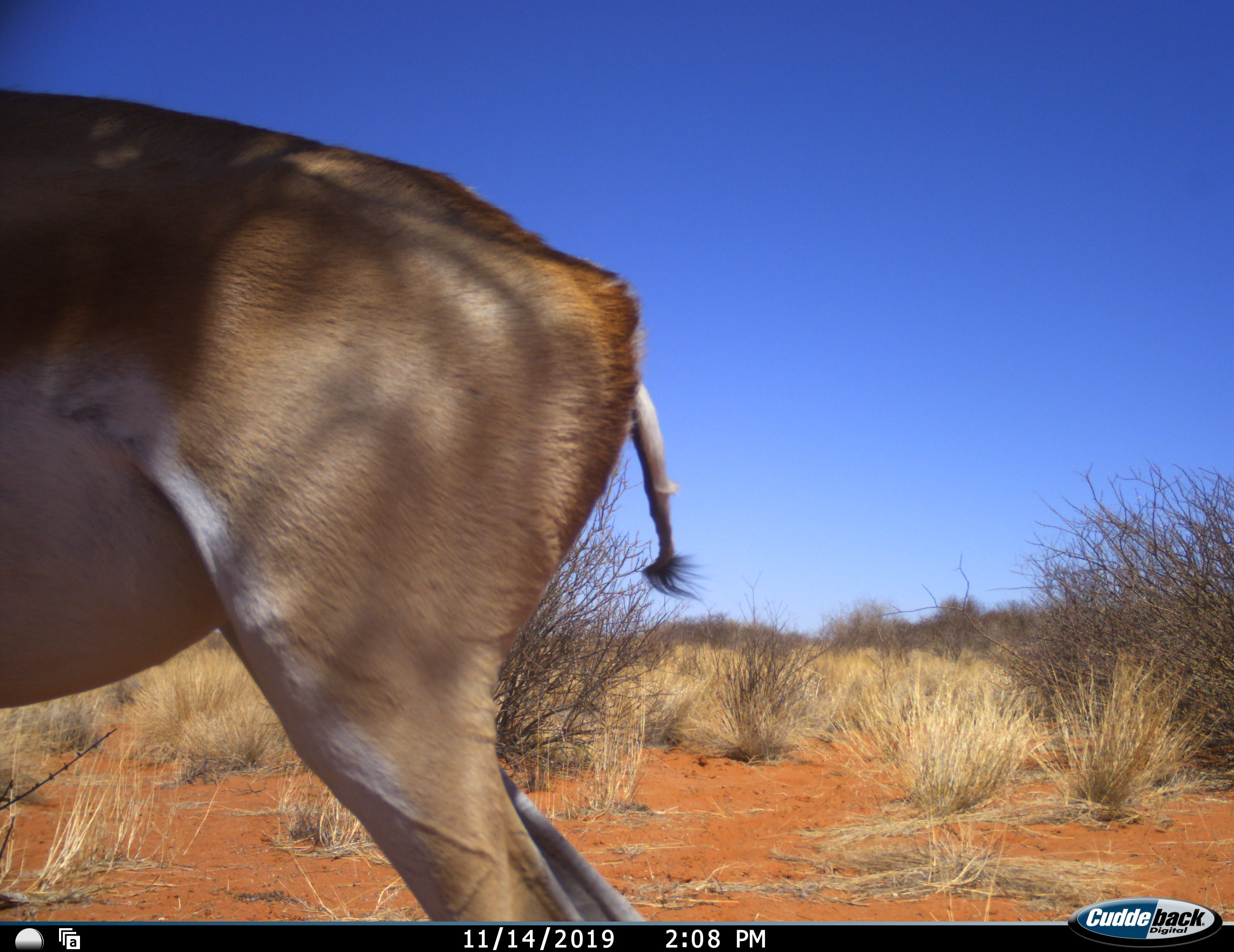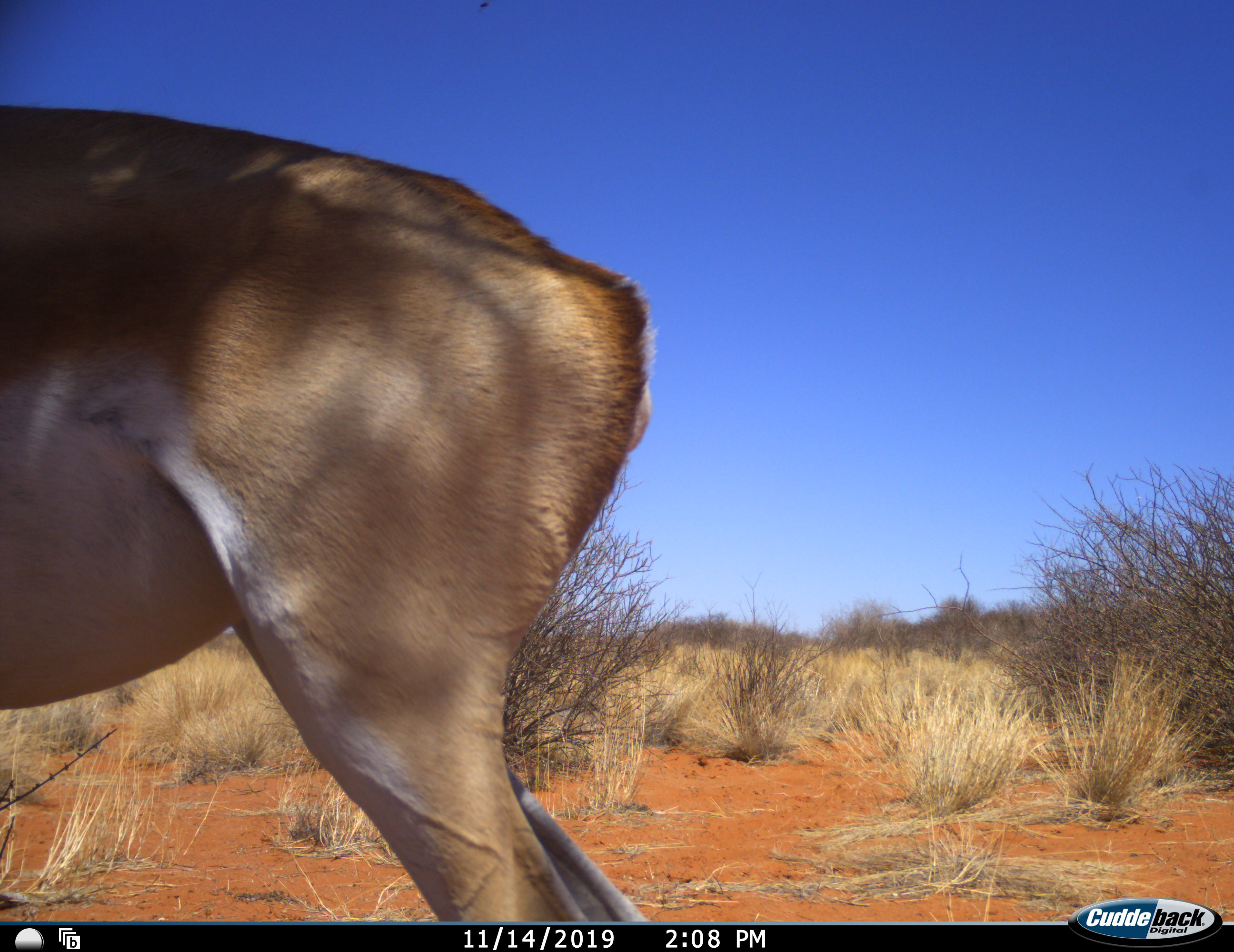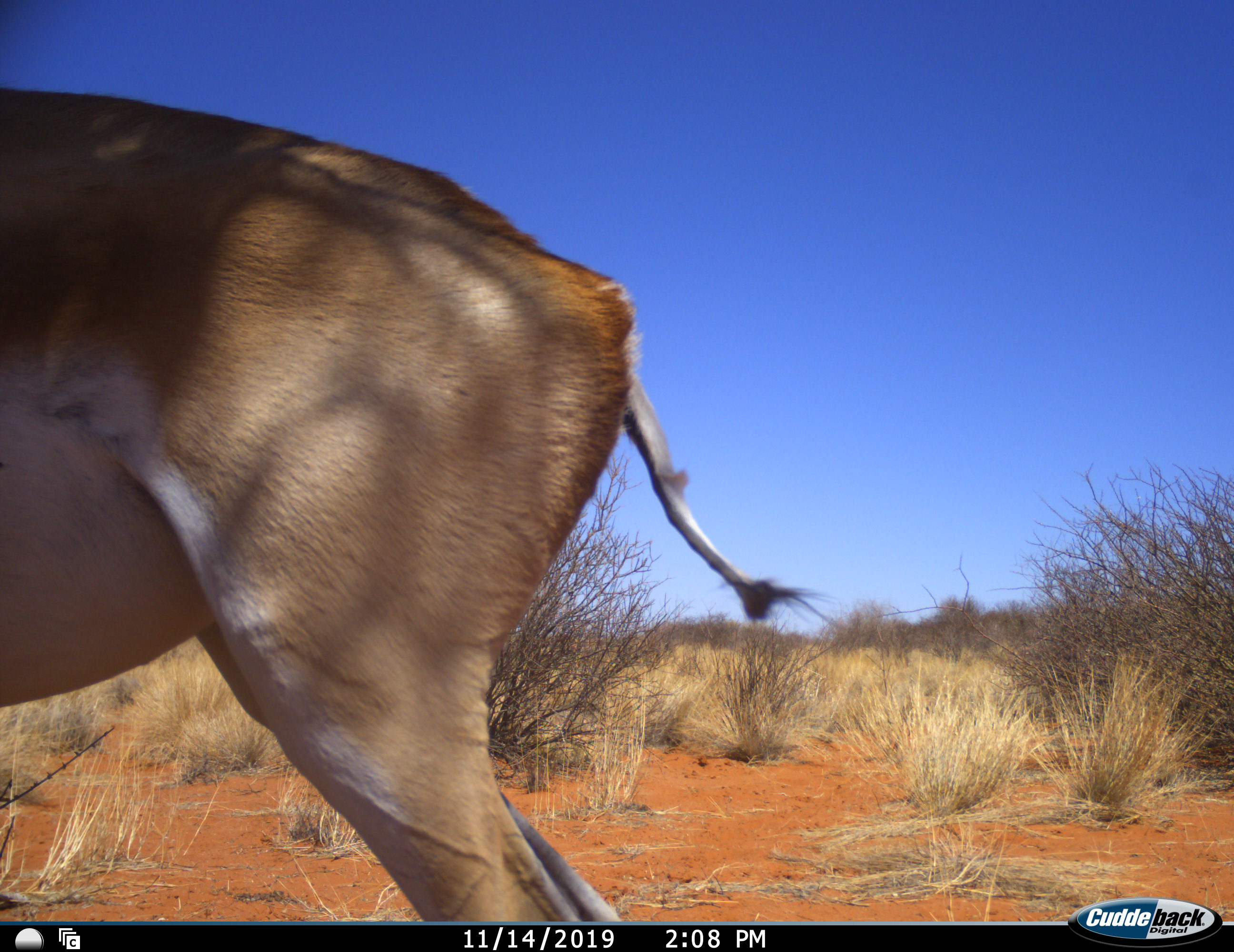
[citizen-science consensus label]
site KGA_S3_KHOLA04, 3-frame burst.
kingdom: Animalia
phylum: Chordata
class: Mammalia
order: Artiodactyla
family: Bovidae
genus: Antidorcas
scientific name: Antidorcas marsupialis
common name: springbok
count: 1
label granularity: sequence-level